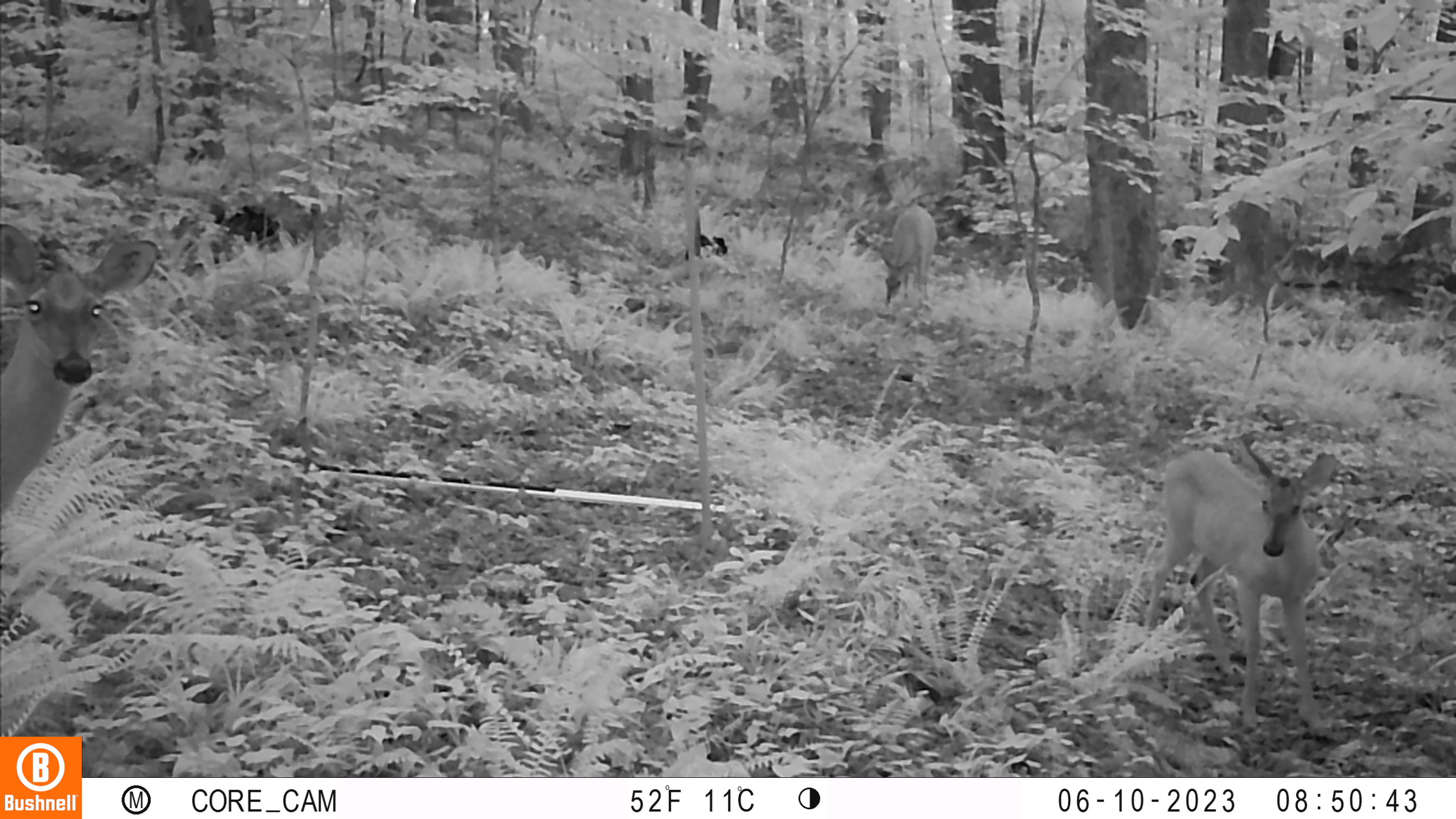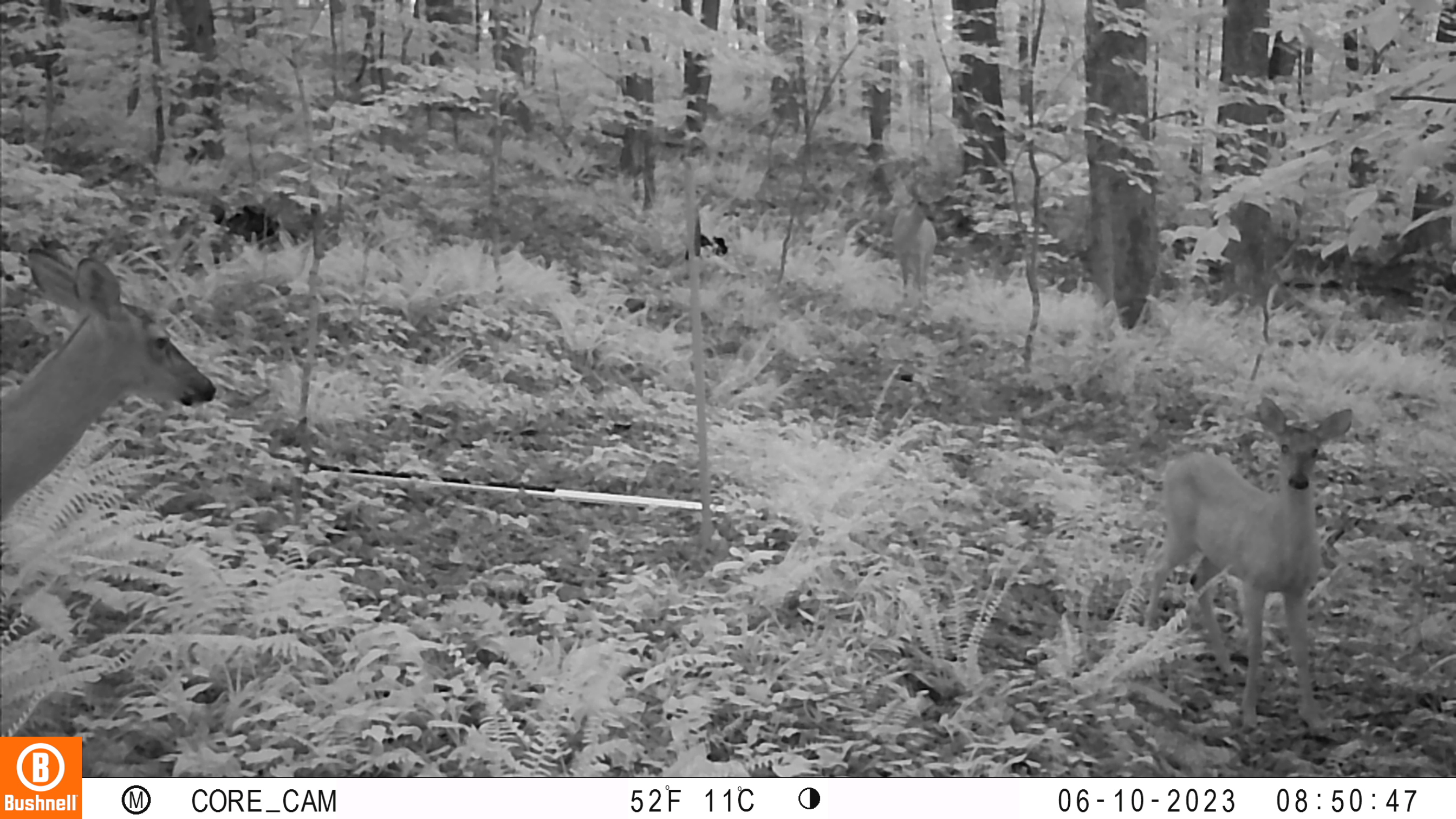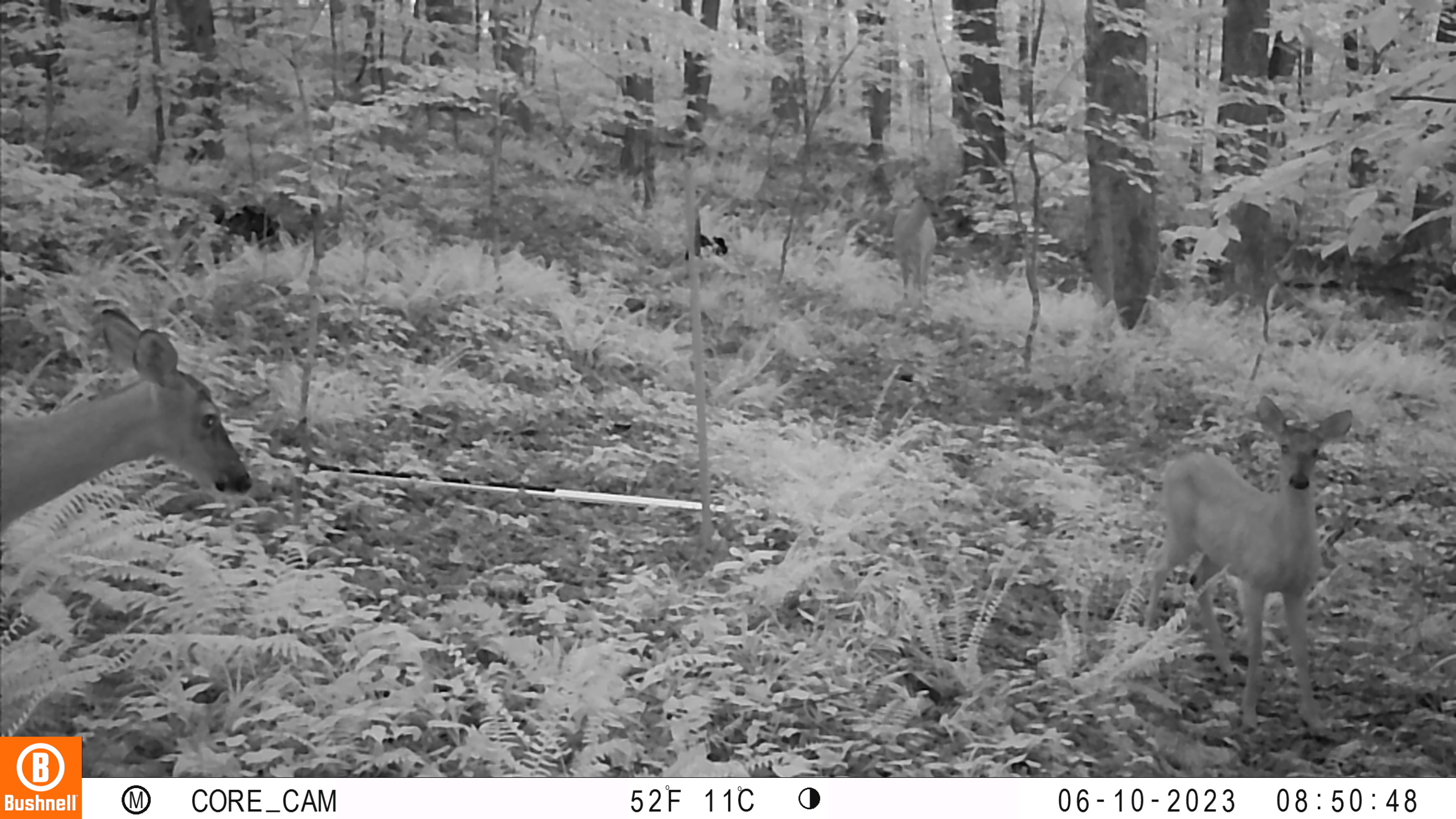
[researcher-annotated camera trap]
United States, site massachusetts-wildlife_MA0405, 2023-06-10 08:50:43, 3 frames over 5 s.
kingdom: Animalia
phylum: Chordata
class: Mammalia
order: Artiodactyla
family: Cervidae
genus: Odocoileus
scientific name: Odocoileus virginianus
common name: white-tailed deer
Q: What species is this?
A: White-tailed deer (Odocoileus virginianus).